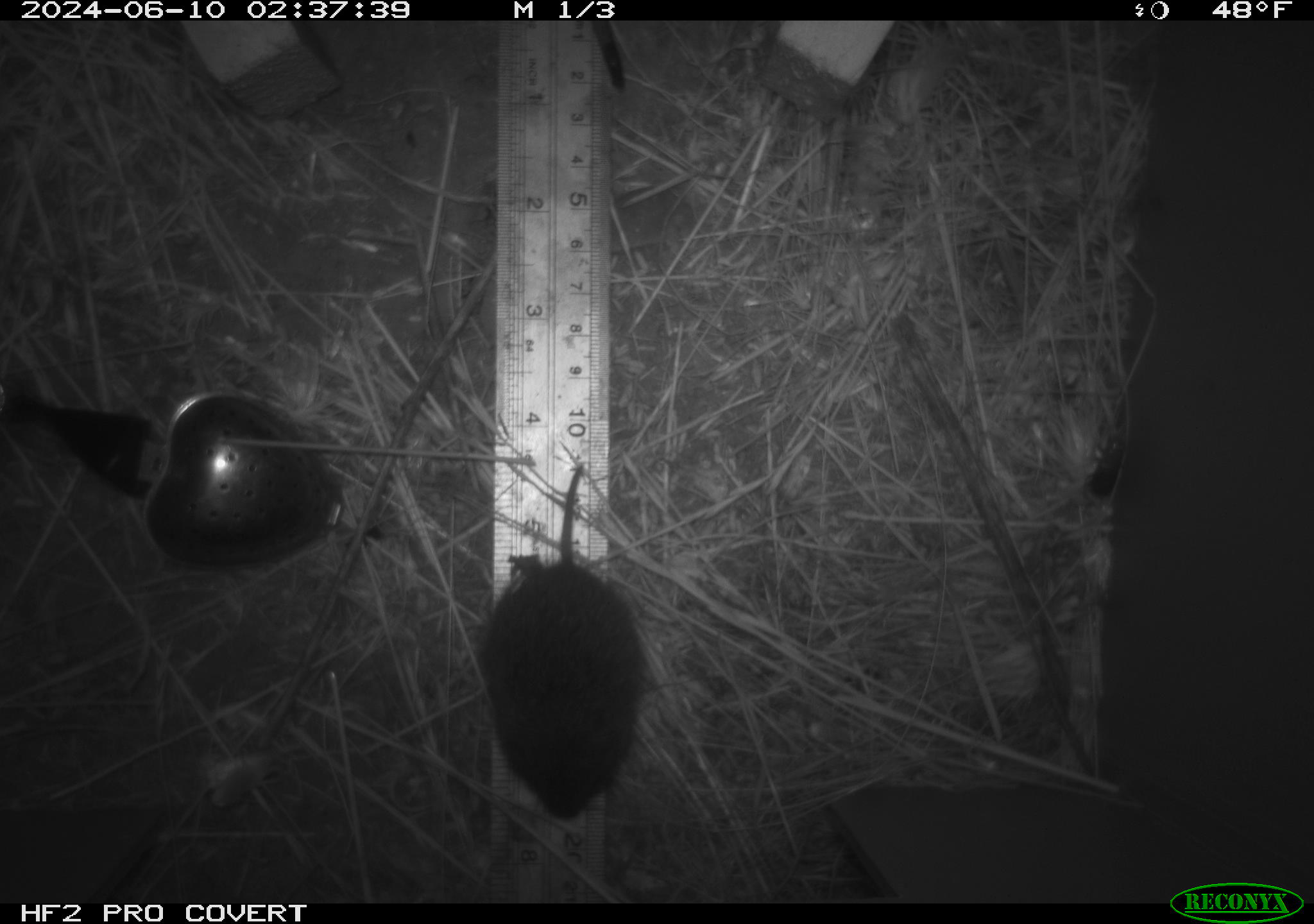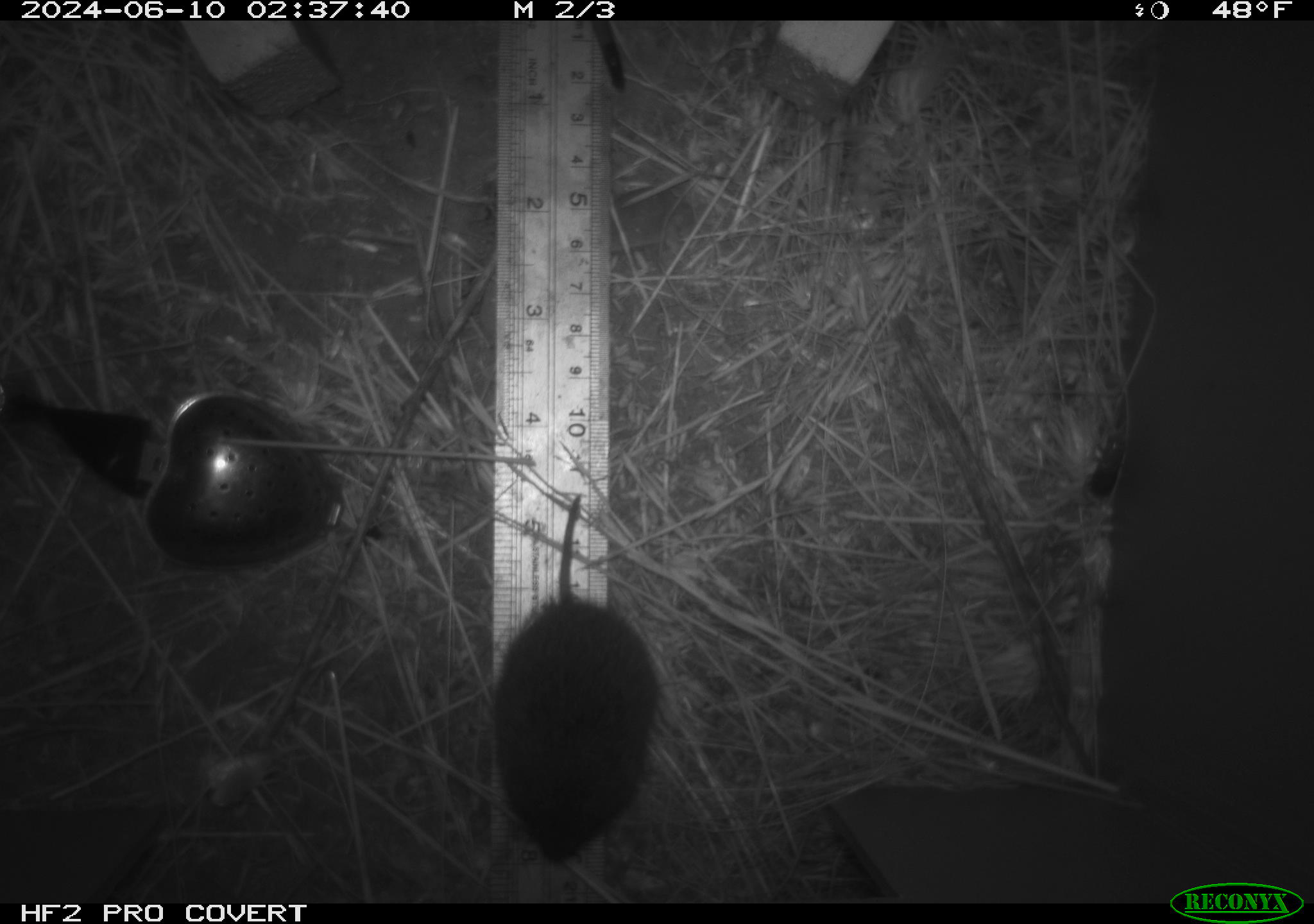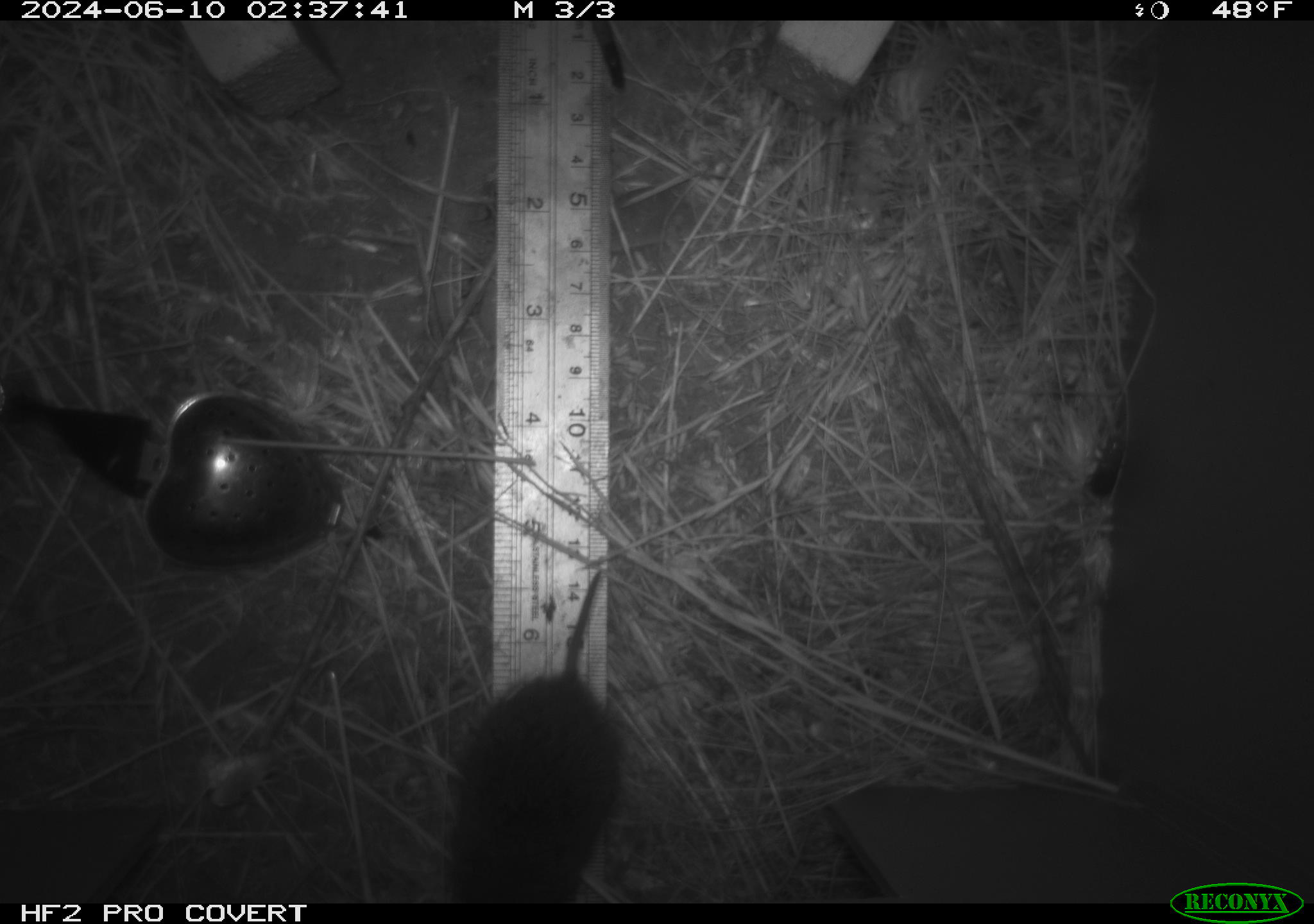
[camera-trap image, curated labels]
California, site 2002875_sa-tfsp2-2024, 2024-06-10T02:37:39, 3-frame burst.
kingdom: Animalia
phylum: Chordata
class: Mammalia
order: Rodentia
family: Cricetidae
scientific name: Arvicolinae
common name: voles, lemmings, and muskrats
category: arvicolinae subfamily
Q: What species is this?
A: Arvicolinae subfamily (voles, lemmings, and muskrats) (Arvicolinae).